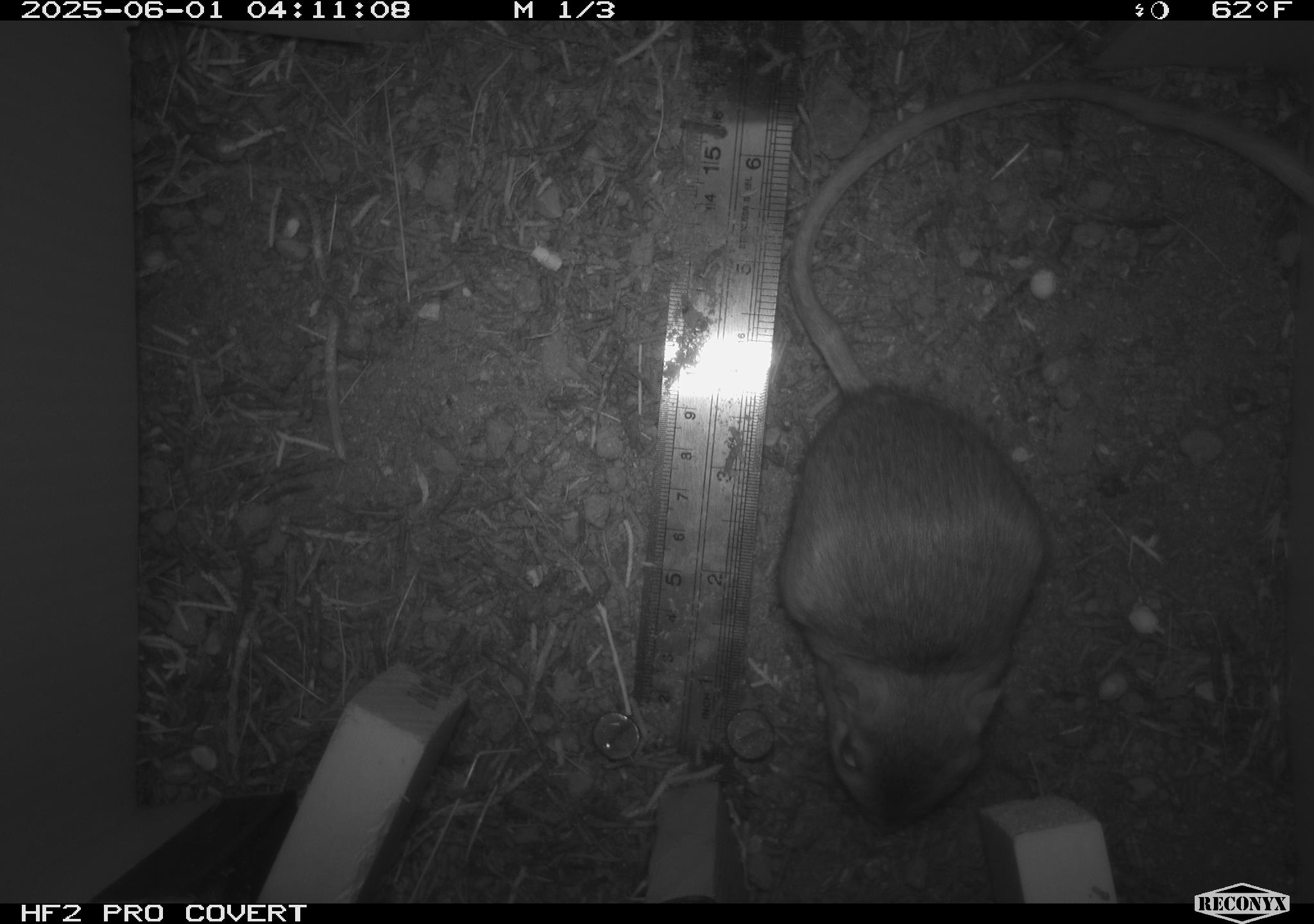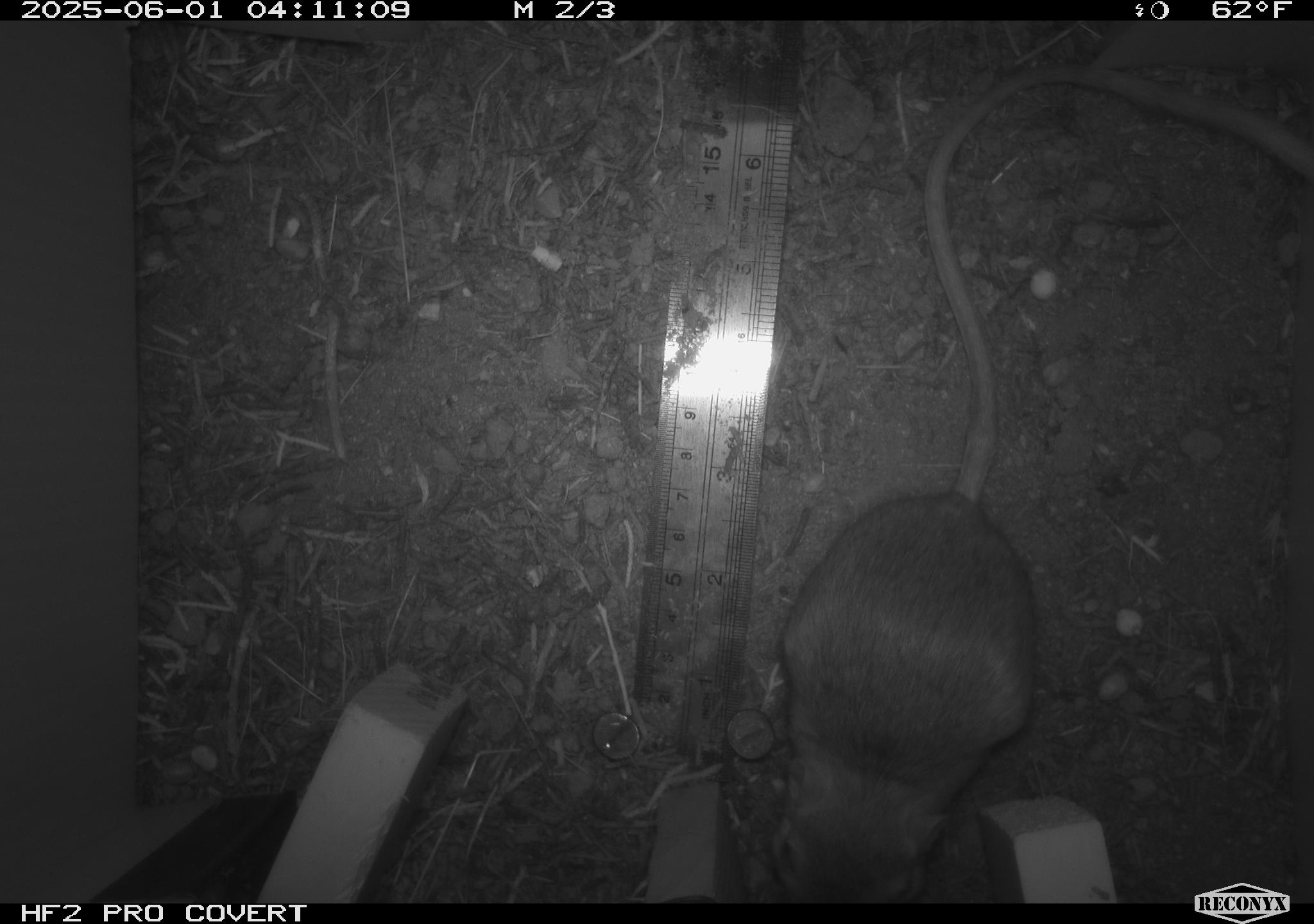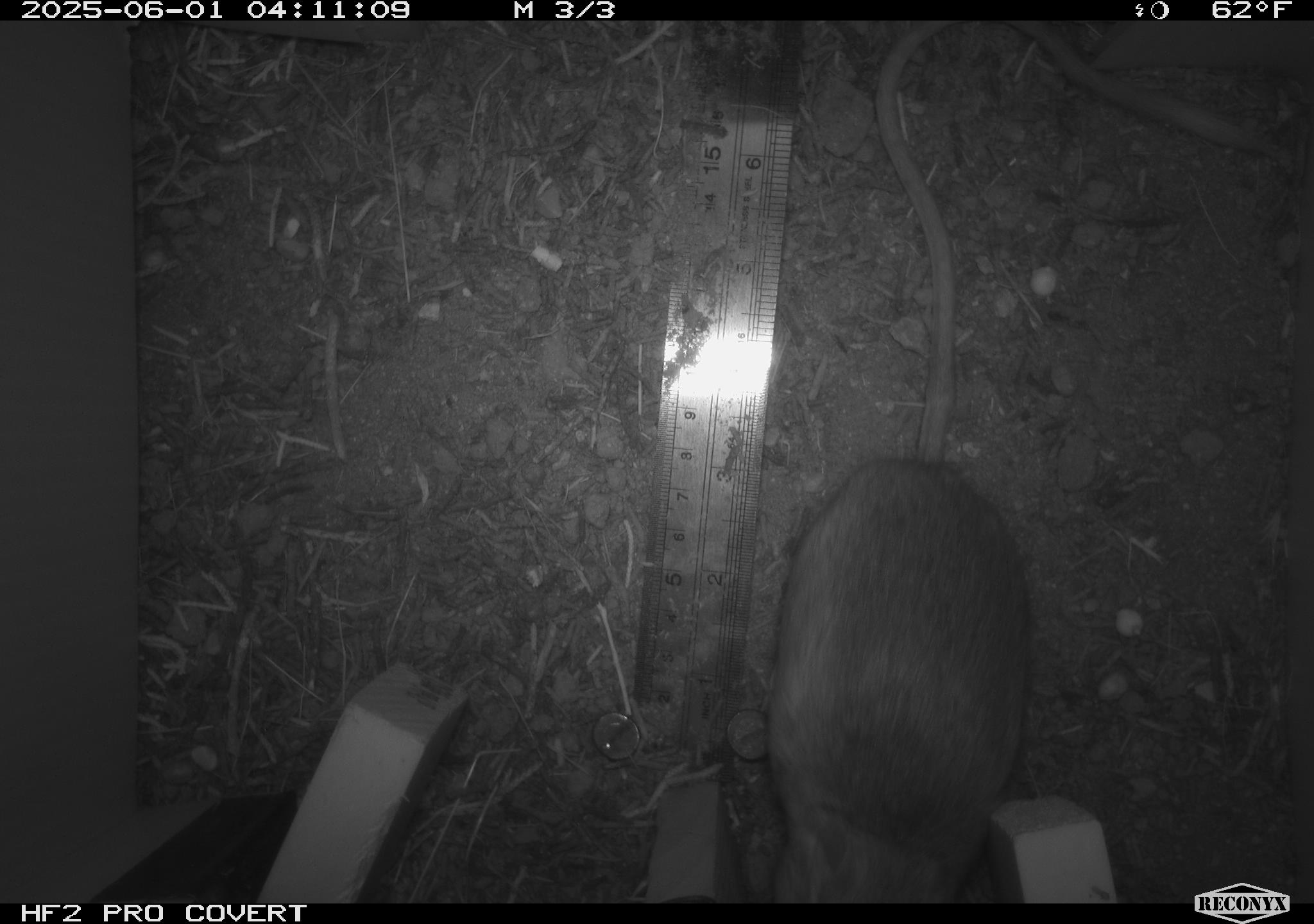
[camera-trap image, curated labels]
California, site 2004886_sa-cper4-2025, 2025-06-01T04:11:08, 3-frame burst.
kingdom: Animalia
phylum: Chordata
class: Mammalia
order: Rodentia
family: Heteromyidae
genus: Dipodomys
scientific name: Dipodomys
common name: kangaroo rats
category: dipodomys species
Dipodomys species (kangaroo rats) (Dipodomys).